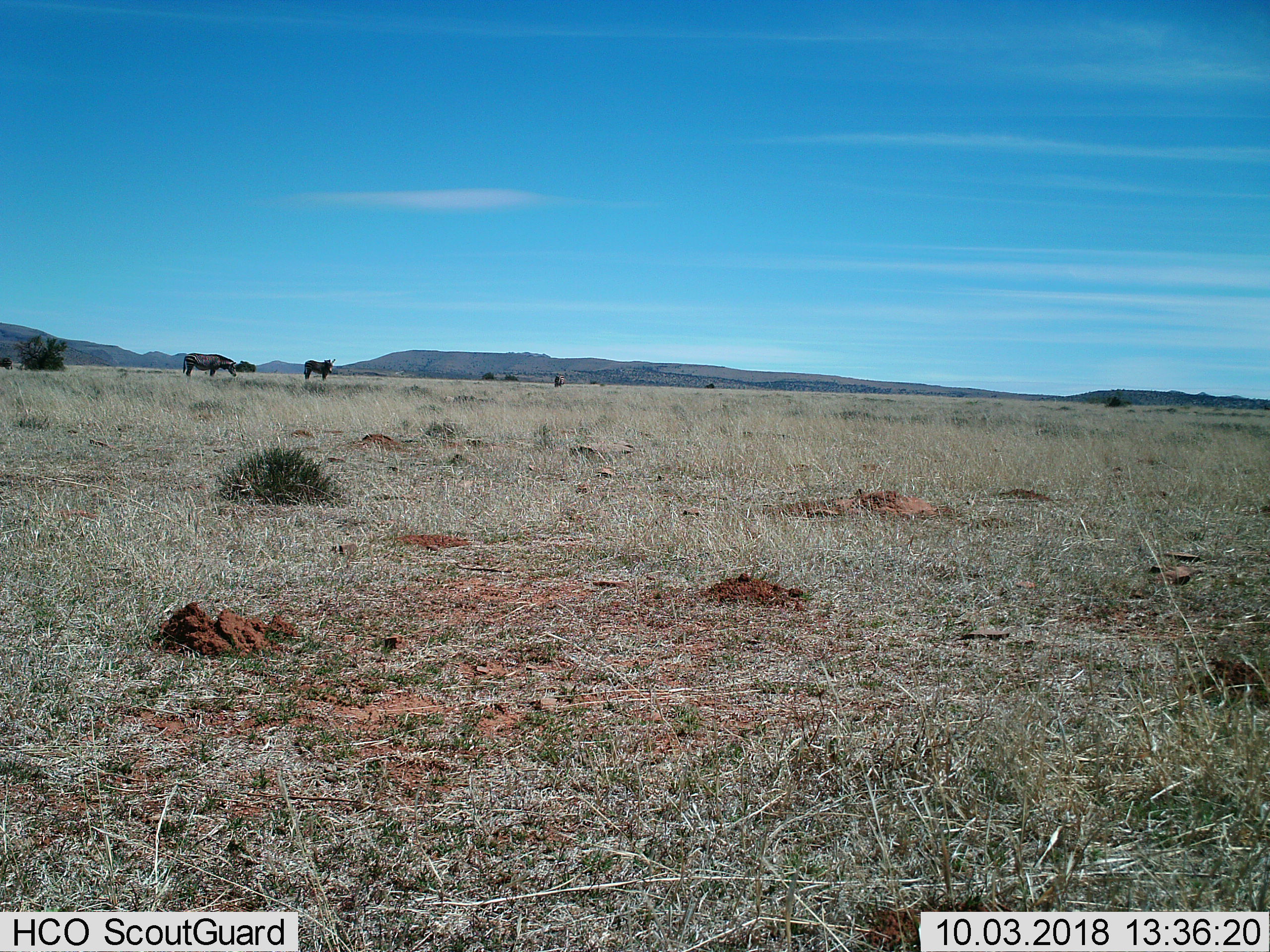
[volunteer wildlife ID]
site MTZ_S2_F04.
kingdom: Animalia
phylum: Chordata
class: Mammalia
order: Perissodactyla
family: Equidae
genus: Equus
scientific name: Equus zebra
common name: mountain zebra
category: zebramountain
Zebramountain (mountain zebra) (Equus zebra), count 3. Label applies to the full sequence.